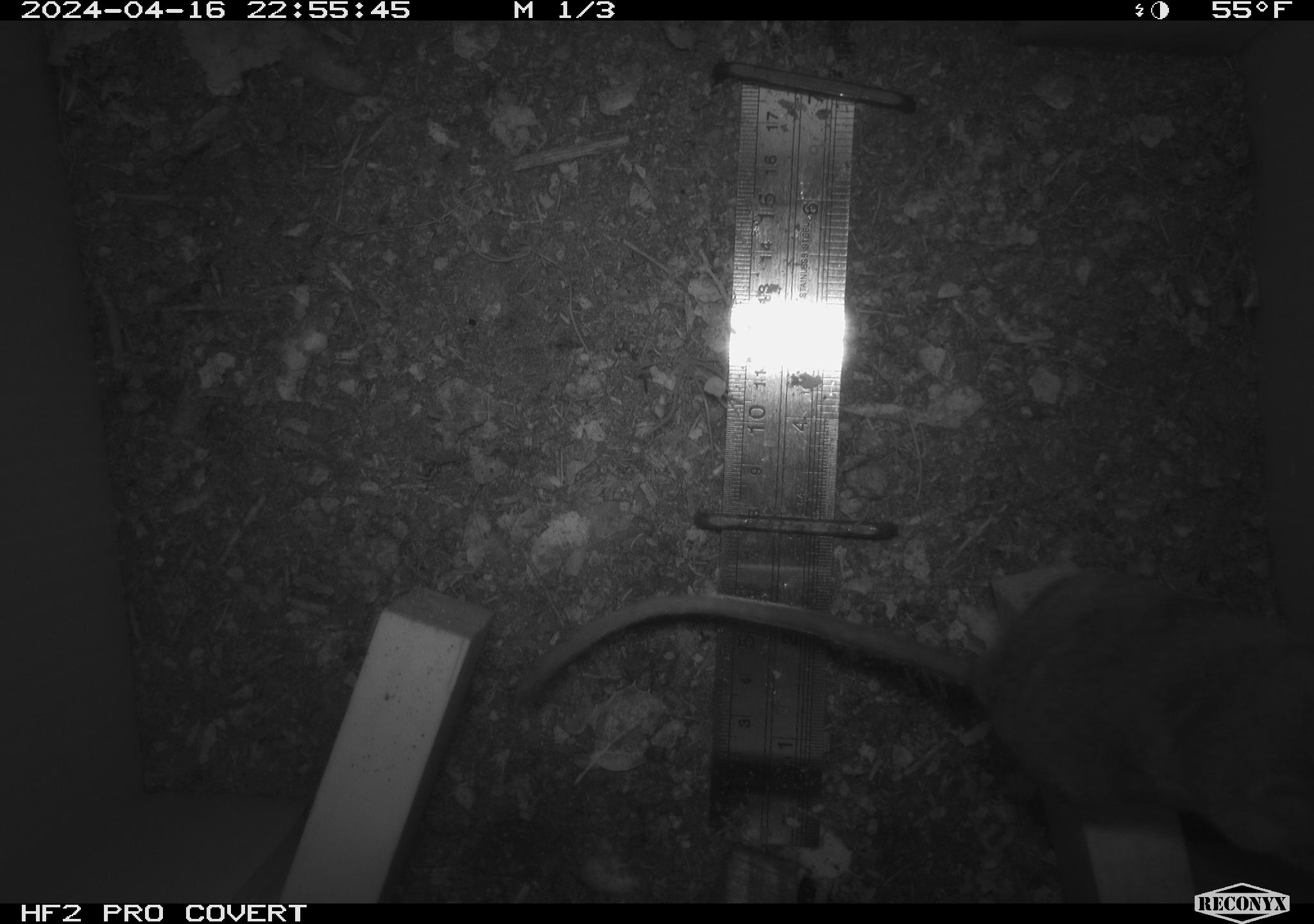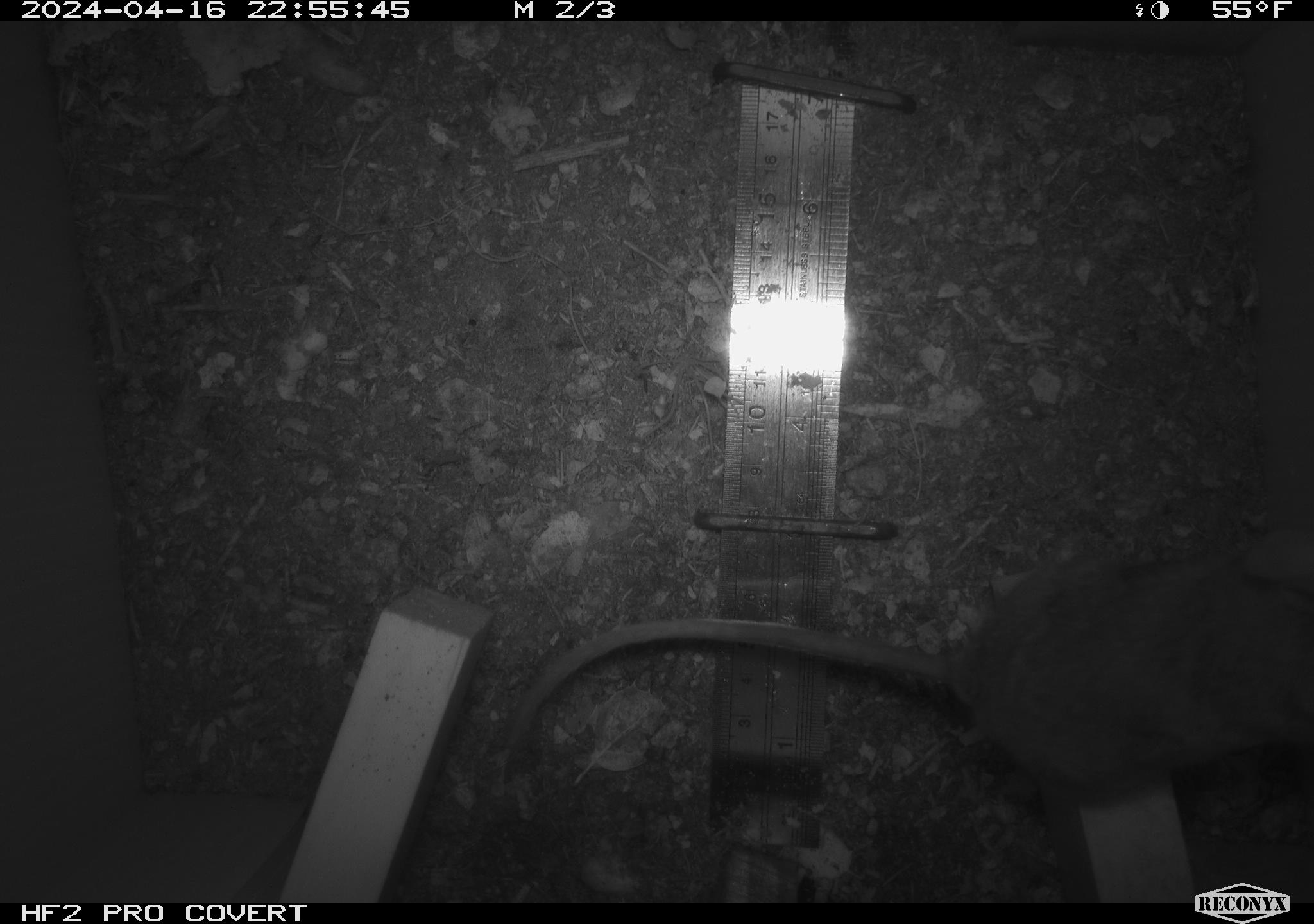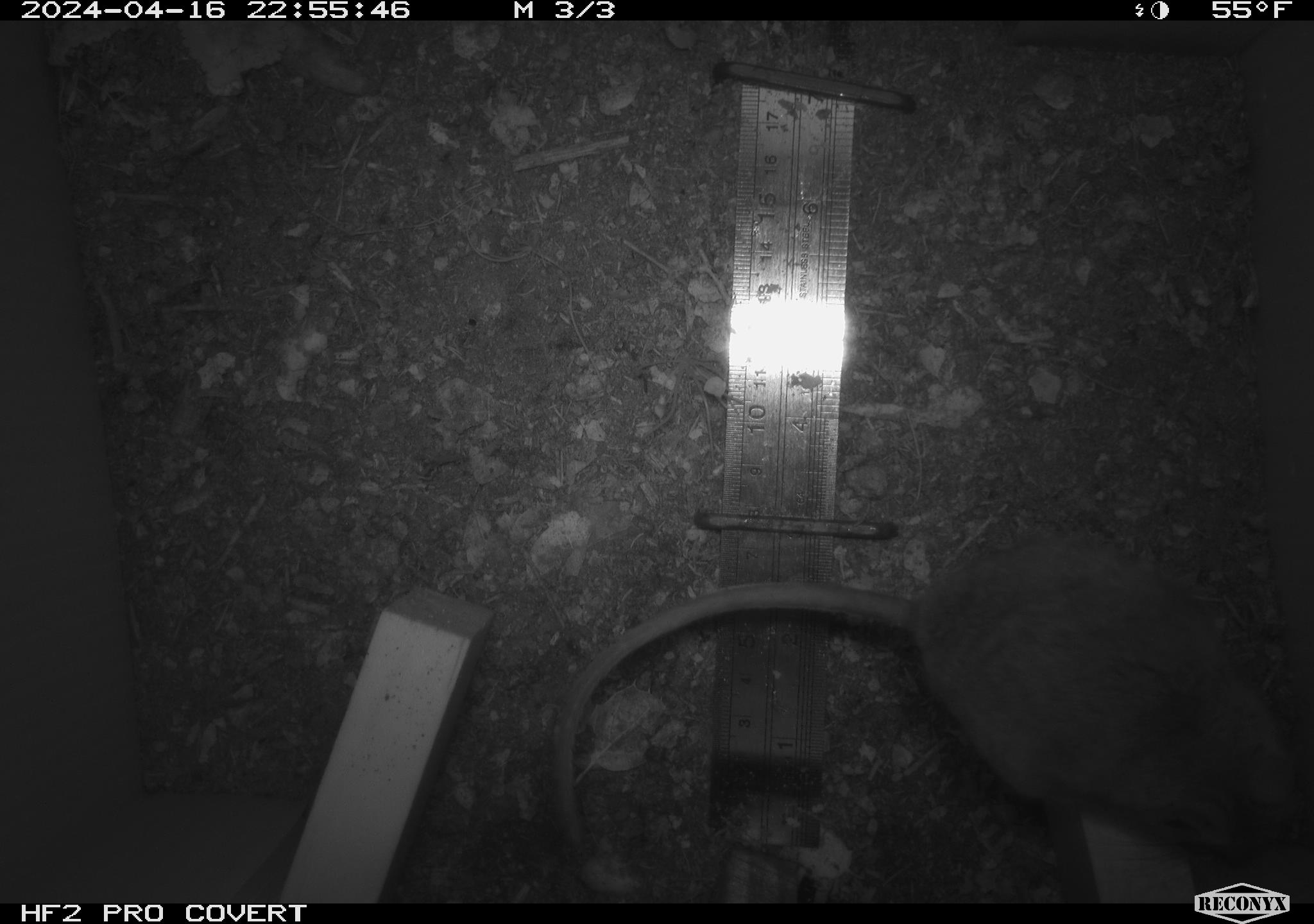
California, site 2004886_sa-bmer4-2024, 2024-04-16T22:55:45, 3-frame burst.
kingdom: Animalia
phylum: Chordata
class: Mammalia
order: Rodentia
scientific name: Rodentia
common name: mouse species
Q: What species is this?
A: Mouse species (Rodentia).